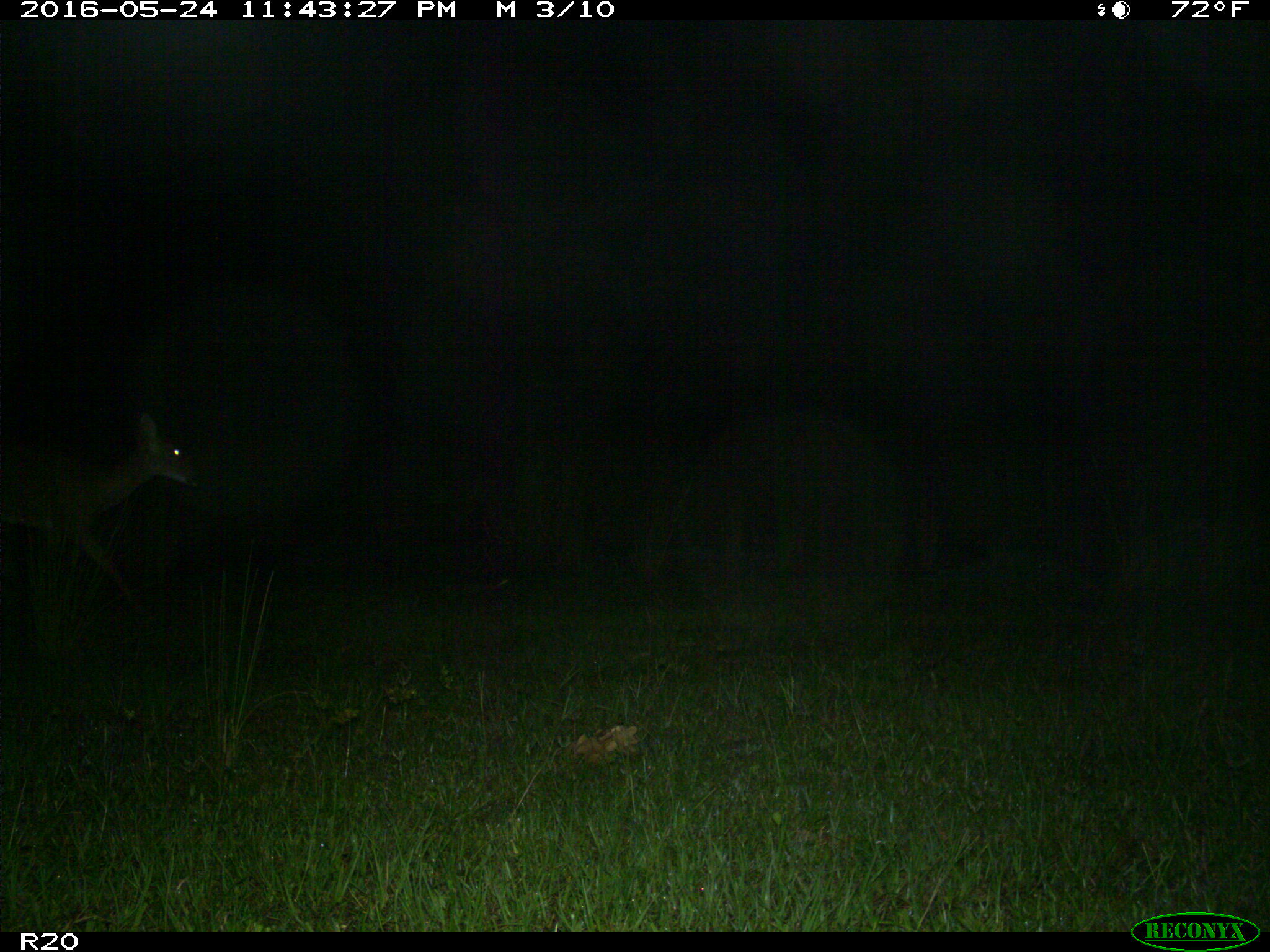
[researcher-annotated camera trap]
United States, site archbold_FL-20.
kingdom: Animalia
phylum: Chordata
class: Mammalia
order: Artiodactyla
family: Cervidae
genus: Odocoileus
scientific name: Odocoileus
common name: deer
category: unidentified deer